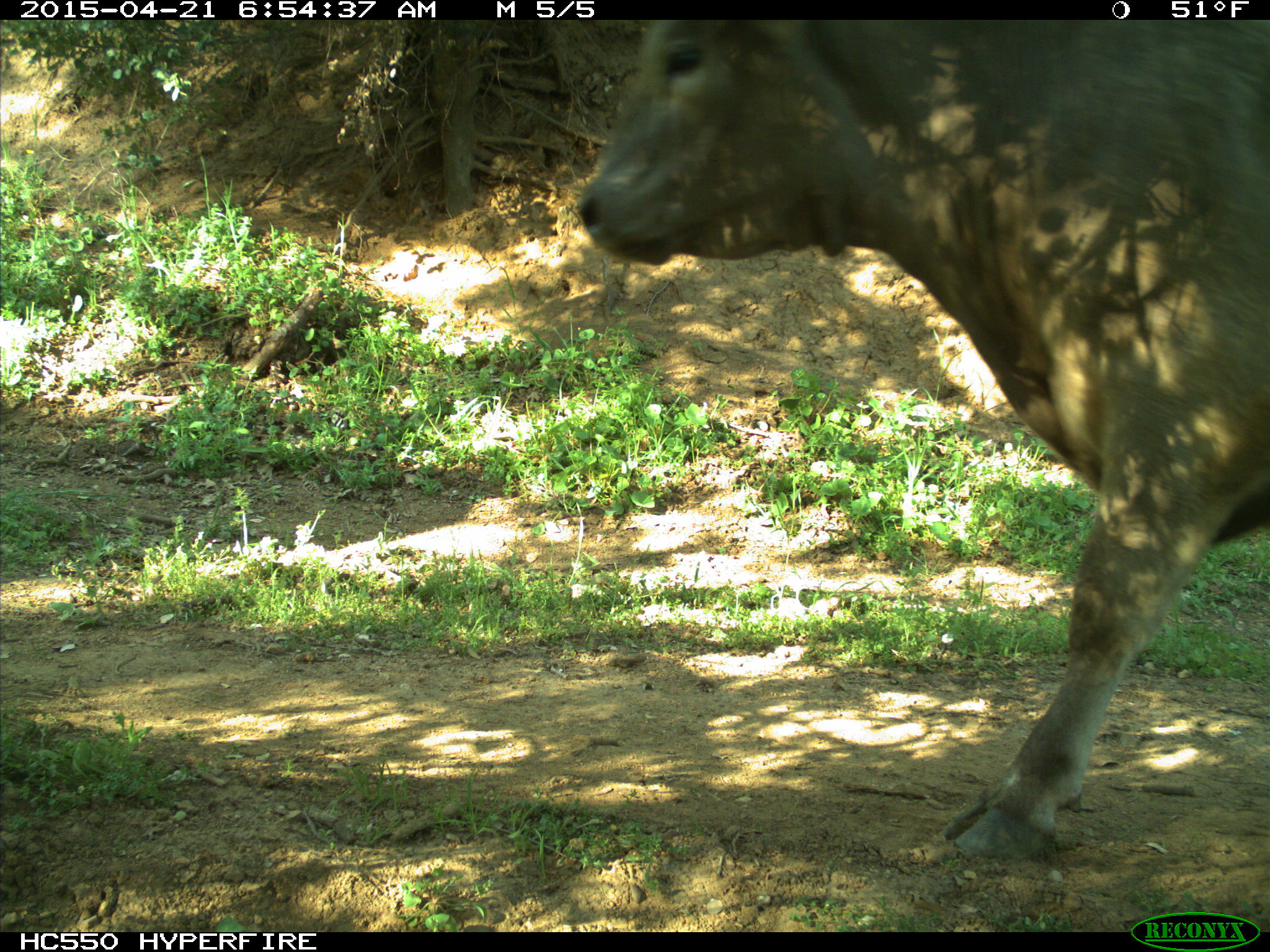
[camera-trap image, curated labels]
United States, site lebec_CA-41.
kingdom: Animalia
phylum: Chordata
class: Mammalia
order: Artiodactyla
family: Bovidae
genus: Bos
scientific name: Bos taurus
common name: domestic cow